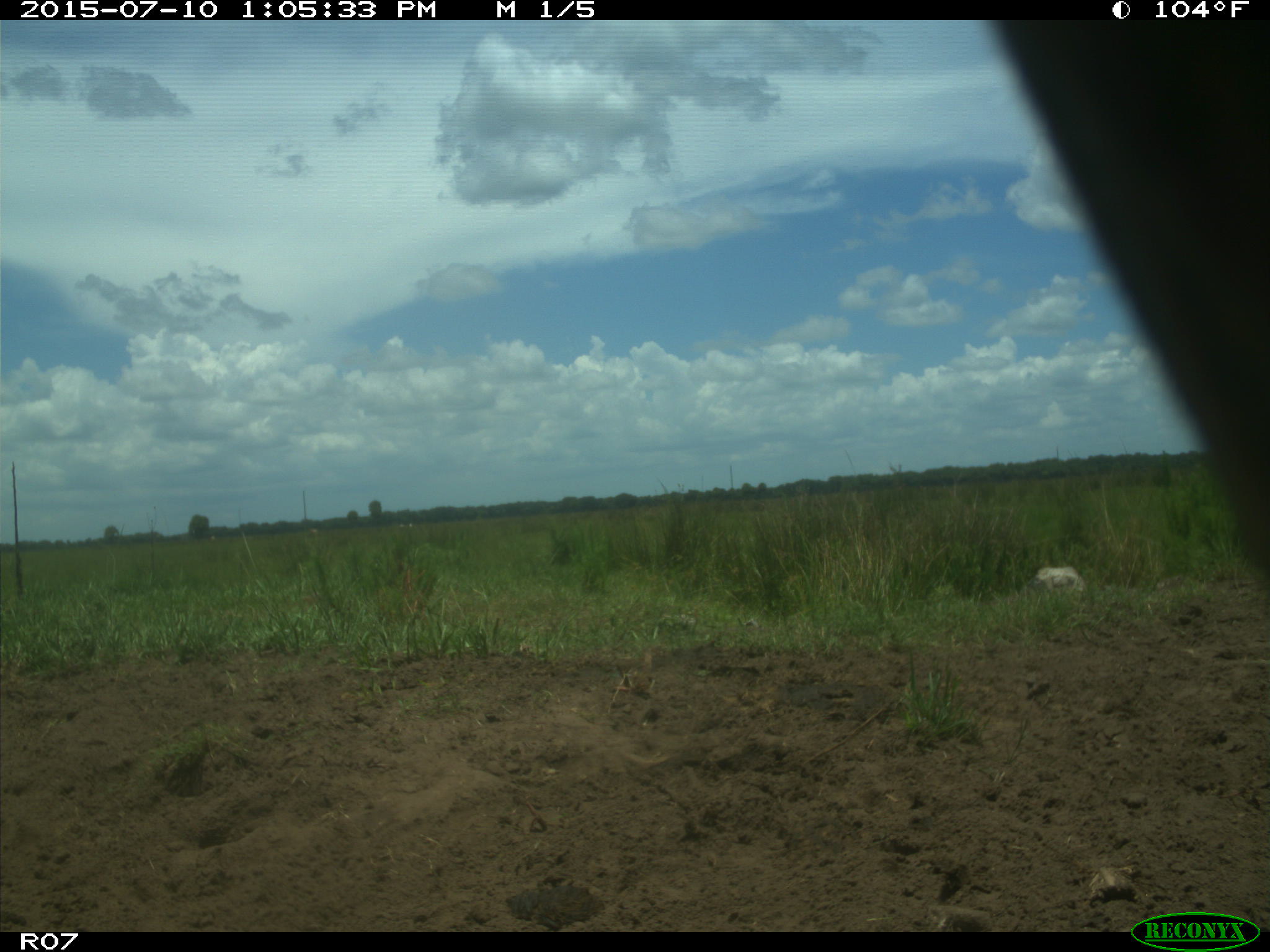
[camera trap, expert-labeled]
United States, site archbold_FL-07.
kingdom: Animalia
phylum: Chordata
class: Mammalia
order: Artiodactyla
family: Bovidae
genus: Bos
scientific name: Bos taurus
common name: domestic cow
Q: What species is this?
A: Bos taurus (domestic cow).